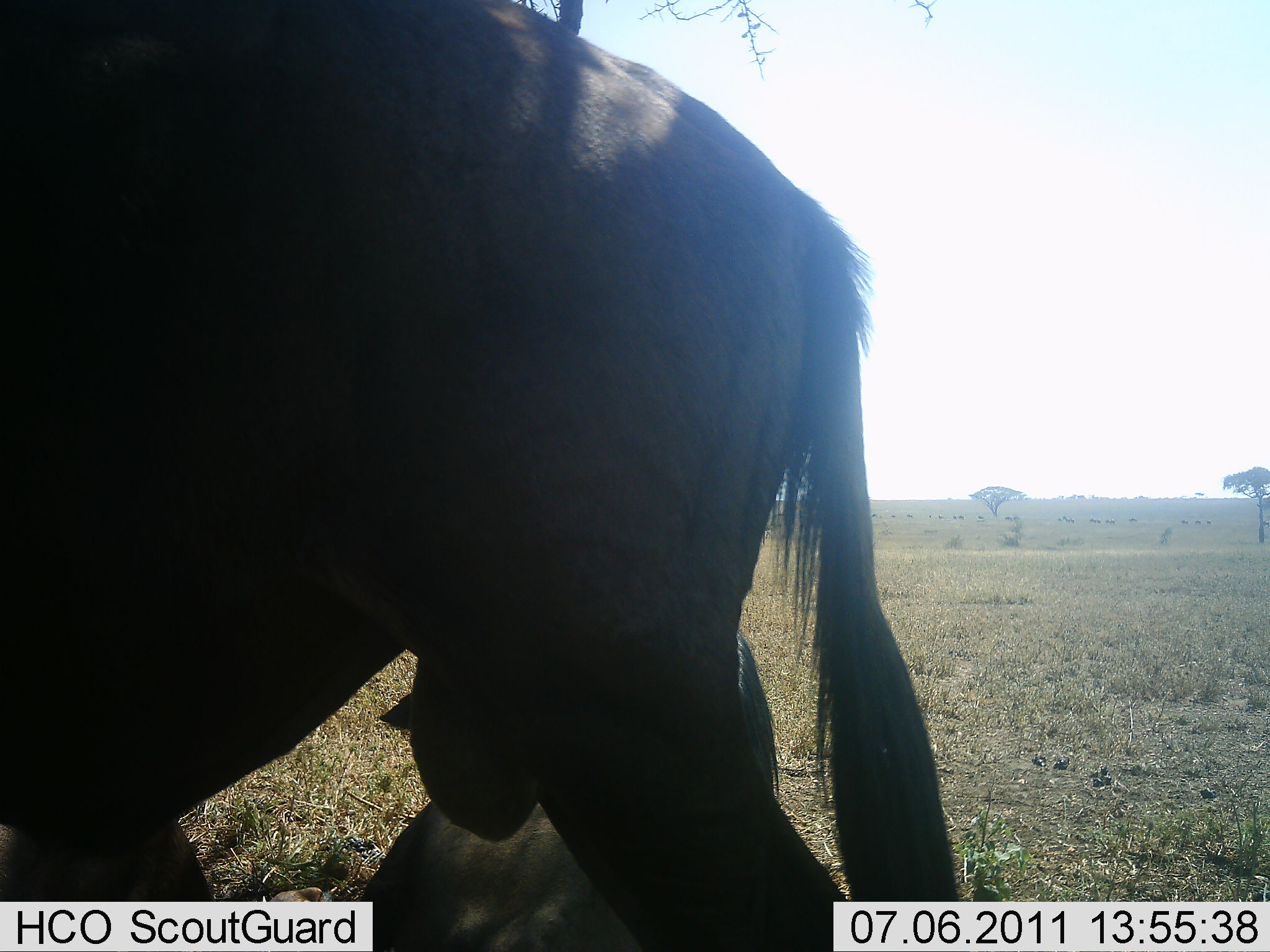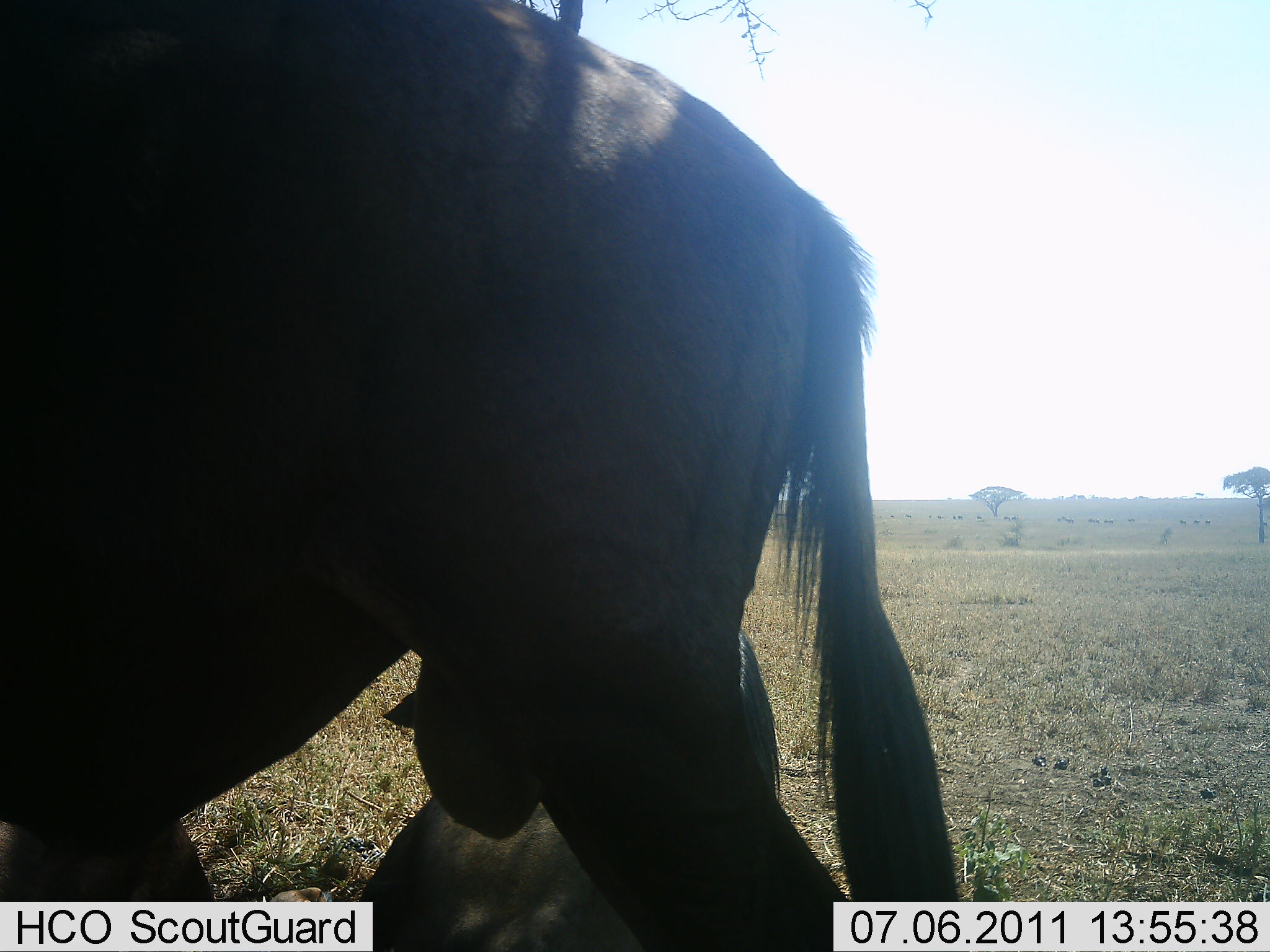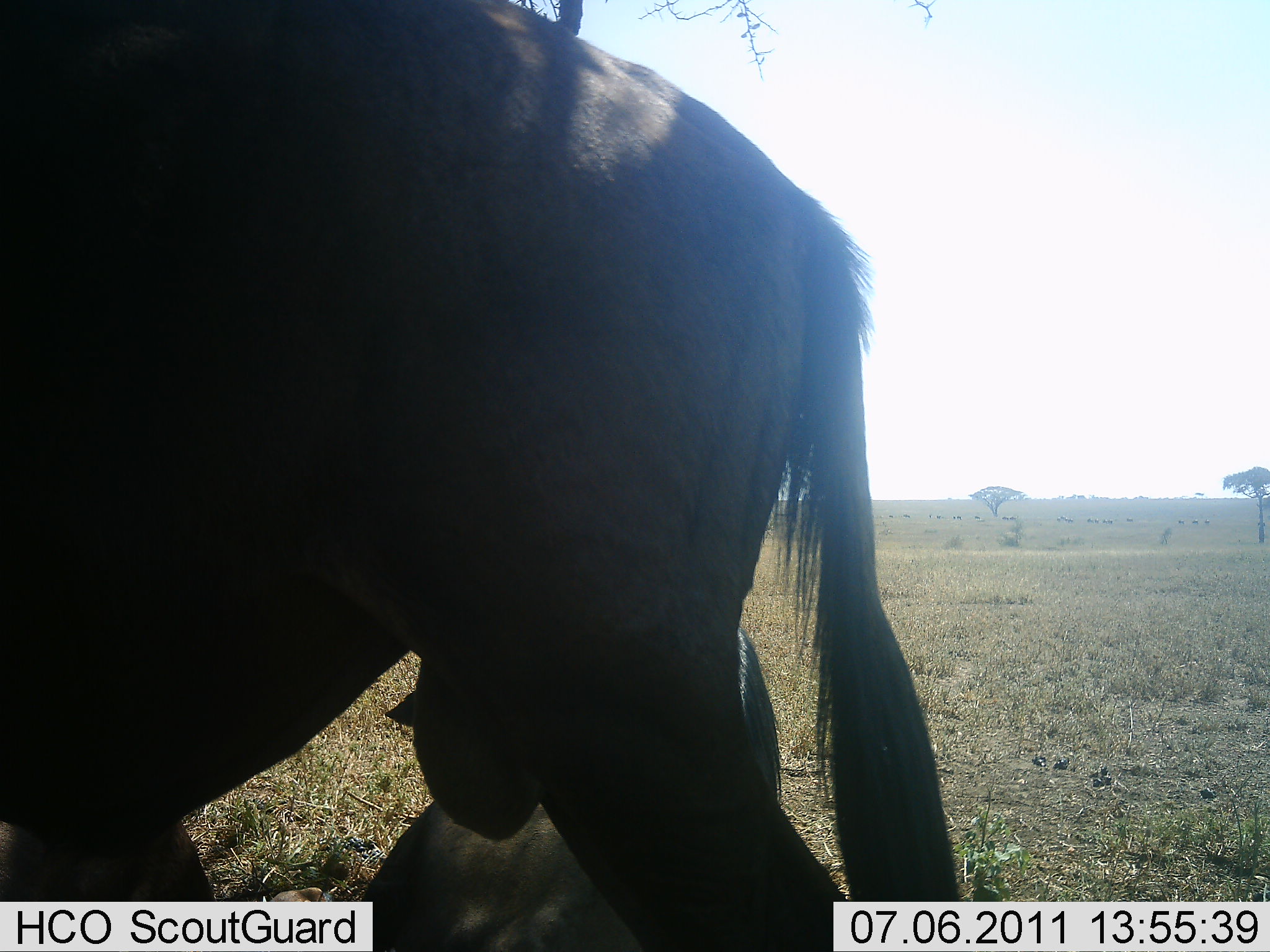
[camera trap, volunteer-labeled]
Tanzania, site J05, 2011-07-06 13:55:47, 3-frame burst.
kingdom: Animalia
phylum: Chordata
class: Mammalia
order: Artiodactyla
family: Bovidae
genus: Connochaetes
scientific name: Connochaetes taurinus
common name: blue wildebeest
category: wildebeest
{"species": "wildebeest (blue wildebeest) (Connochaetes taurinus)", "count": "1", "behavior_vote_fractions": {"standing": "100%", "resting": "20%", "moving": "0%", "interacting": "10%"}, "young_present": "10%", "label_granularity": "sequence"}